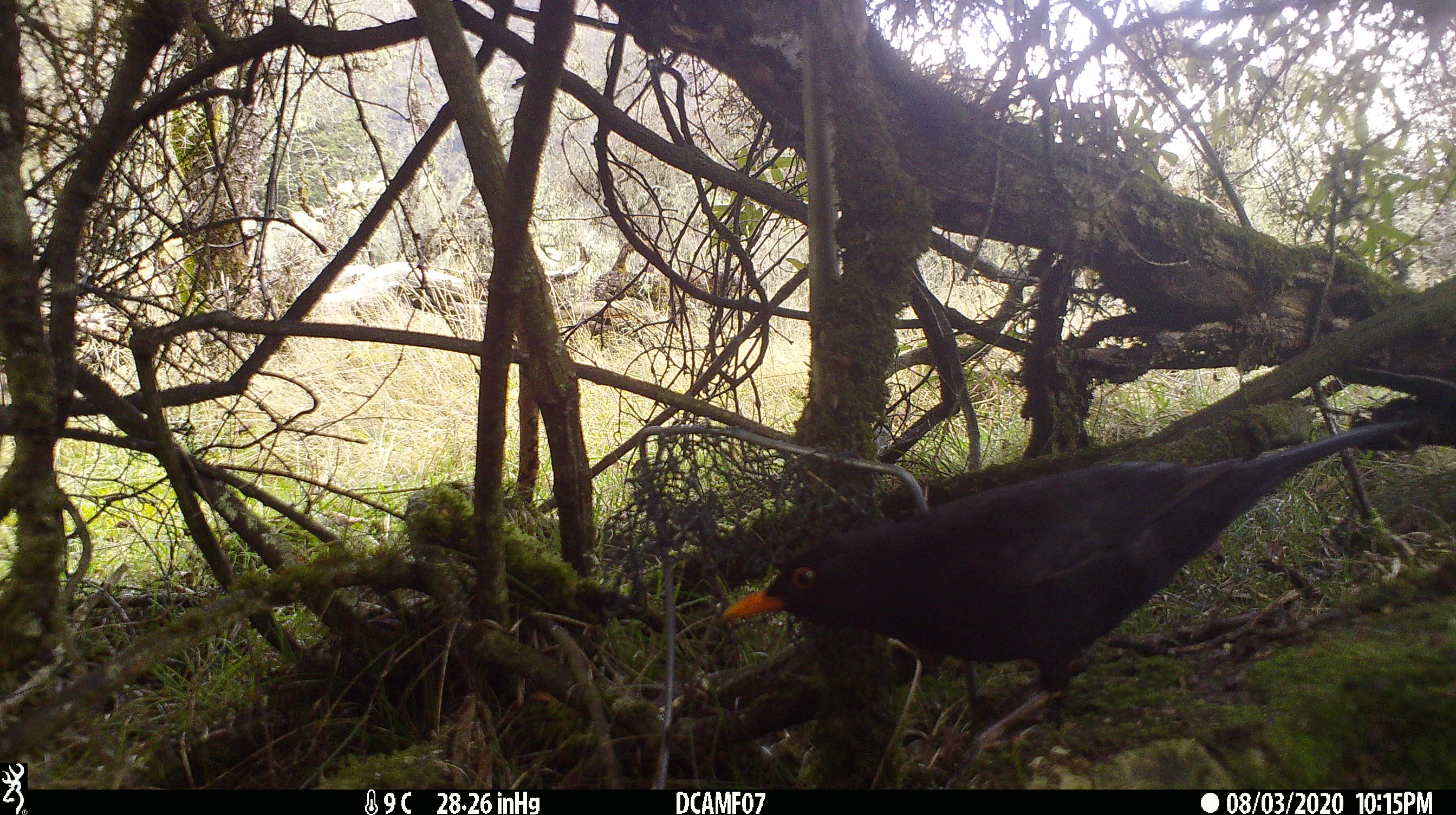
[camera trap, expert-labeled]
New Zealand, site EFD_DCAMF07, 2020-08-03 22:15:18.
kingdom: Animalia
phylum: Chordata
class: Aves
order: Passeriformes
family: Turdidae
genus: Turdus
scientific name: Turdus merula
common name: eurasian blackbird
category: blackbird